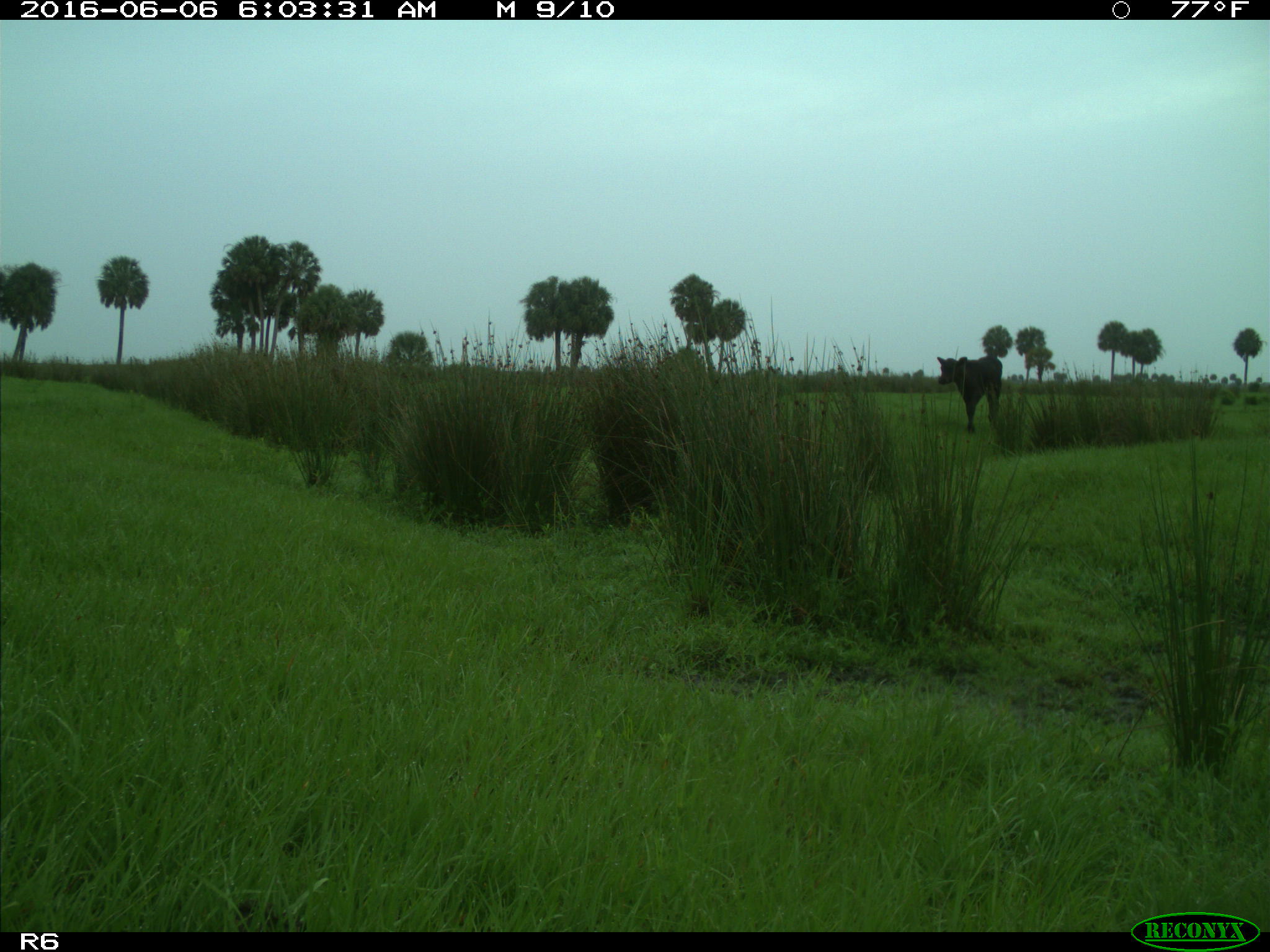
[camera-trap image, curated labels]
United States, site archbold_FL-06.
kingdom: Animalia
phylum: Chordata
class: Mammalia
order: Artiodactyla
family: Bovidae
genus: Bos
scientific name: Bos taurus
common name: domestic cow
Bos taurus (domestic cow).